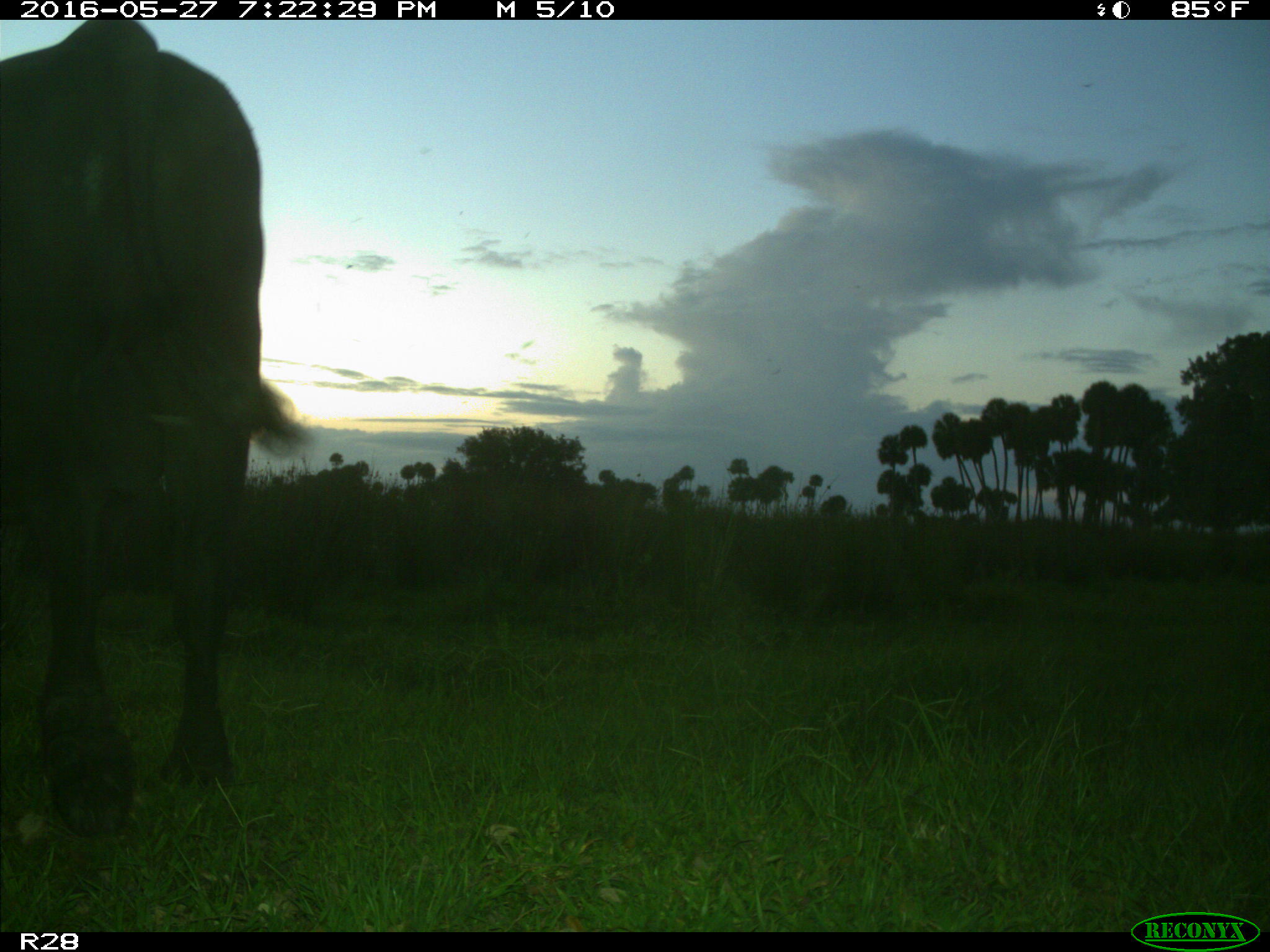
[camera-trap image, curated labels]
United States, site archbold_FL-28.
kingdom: Animalia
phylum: Chordata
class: Mammalia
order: Artiodactyla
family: Bovidae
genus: Bos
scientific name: Bos taurus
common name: domestic cow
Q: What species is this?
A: Bos taurus (domestic cow).